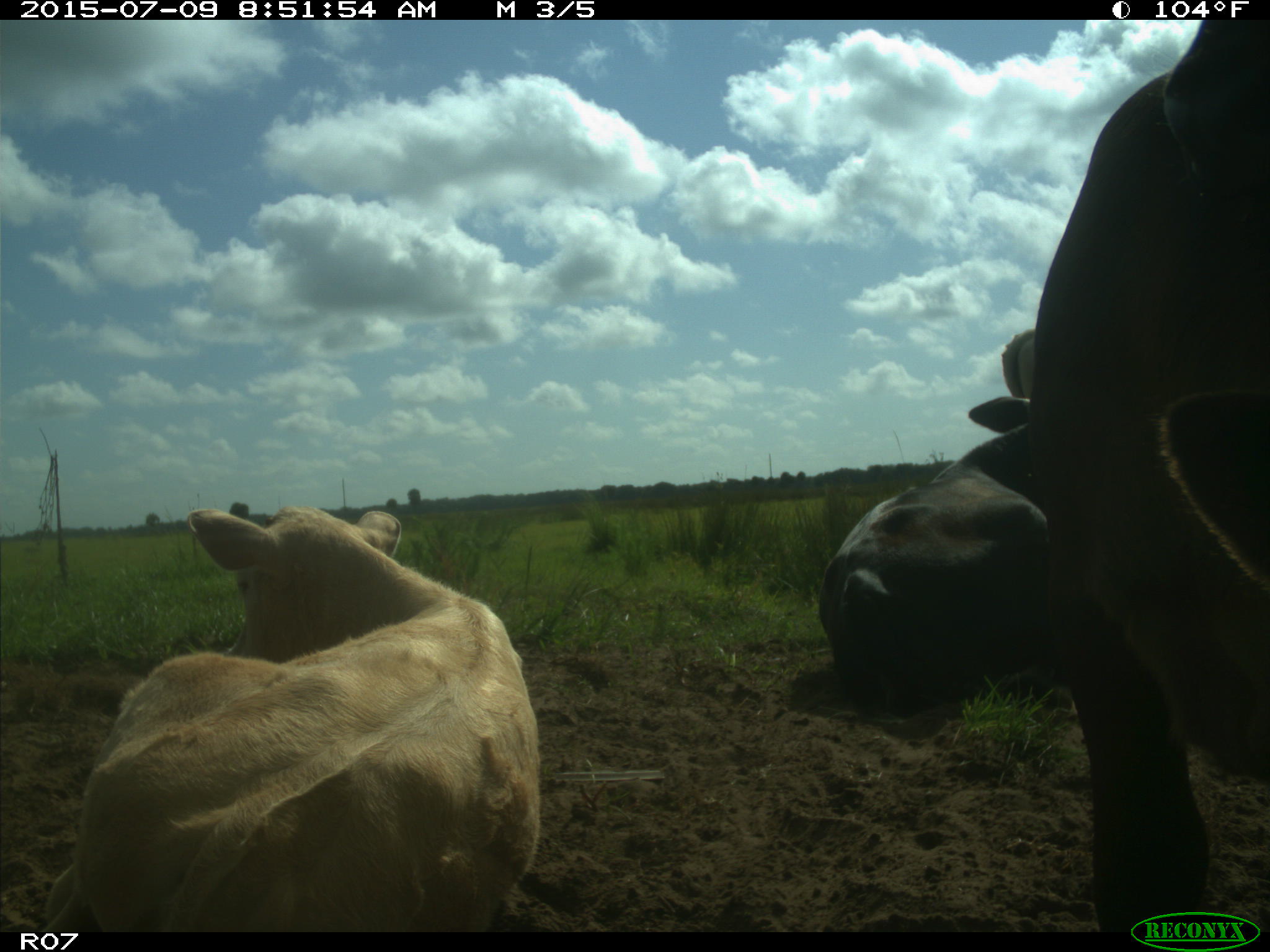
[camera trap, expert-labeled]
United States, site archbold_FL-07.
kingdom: Animalia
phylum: Chordata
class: Mammalia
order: Artiodactyla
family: Bovidae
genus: Bos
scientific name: Bos taurus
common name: domestic cow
Bos taurus (domestic cow).